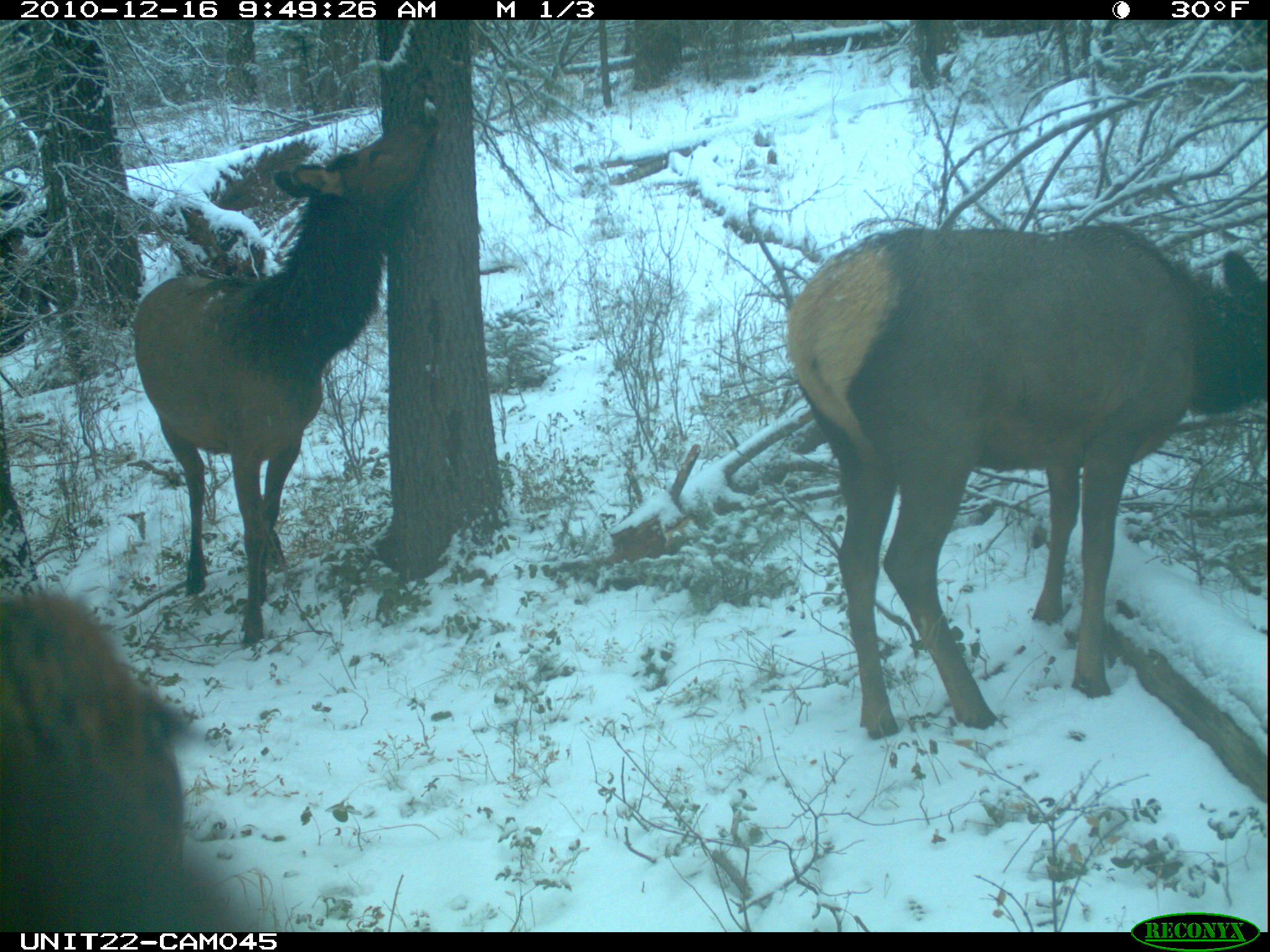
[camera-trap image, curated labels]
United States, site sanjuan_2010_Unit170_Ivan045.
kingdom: Animalia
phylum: Chordata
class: Mammalia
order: Artiodactyla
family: Cervidae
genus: Cervus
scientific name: Cervus elaphus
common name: red deer